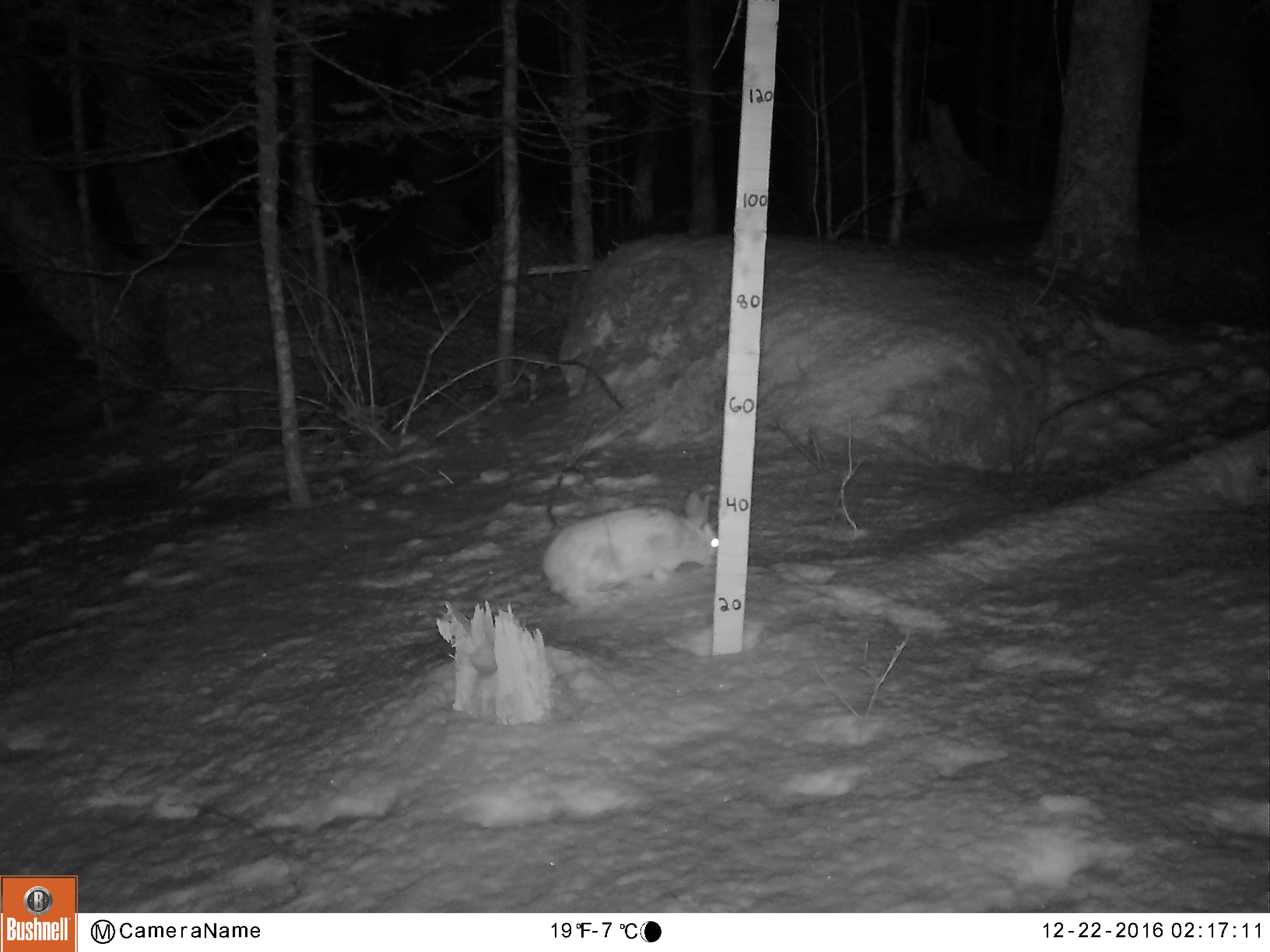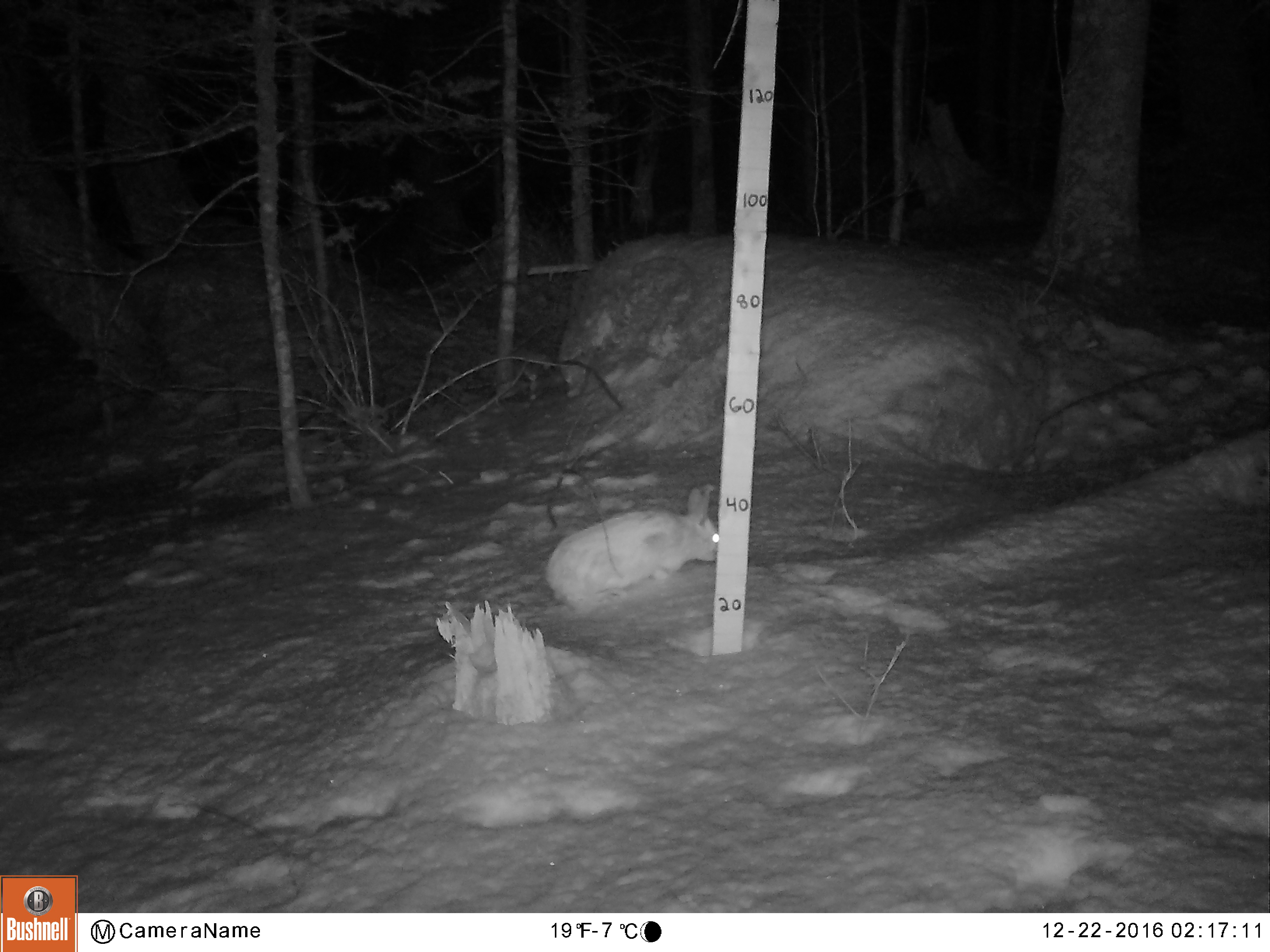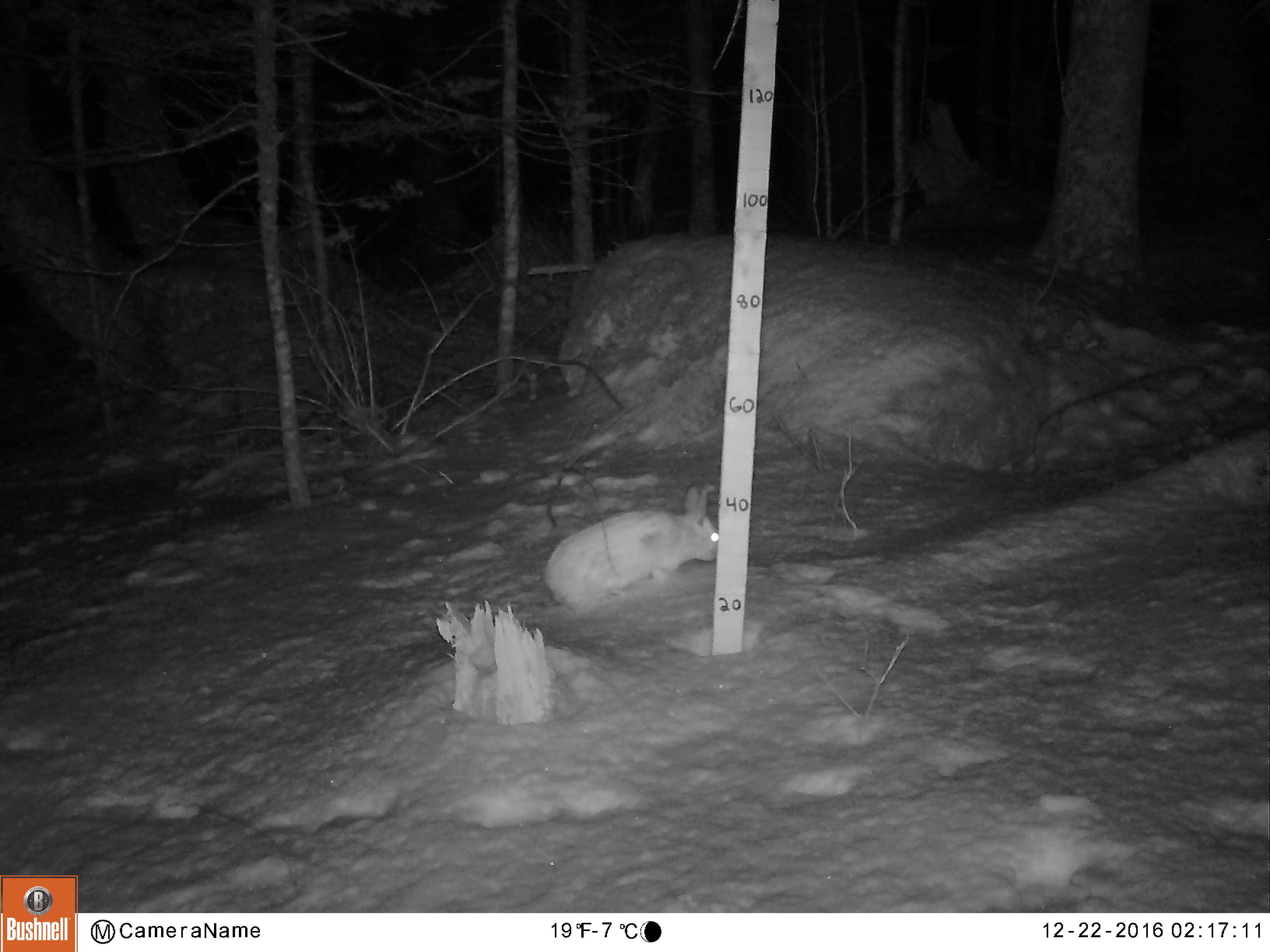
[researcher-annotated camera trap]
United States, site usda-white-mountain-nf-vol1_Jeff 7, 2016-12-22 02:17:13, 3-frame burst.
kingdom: Animalia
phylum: Chordata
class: Mammalia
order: Lagomorpha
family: Leporidae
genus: Lepus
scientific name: Lepus americanus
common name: snowshoe hare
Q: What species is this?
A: Snowshoe hare (Lepus americanus).